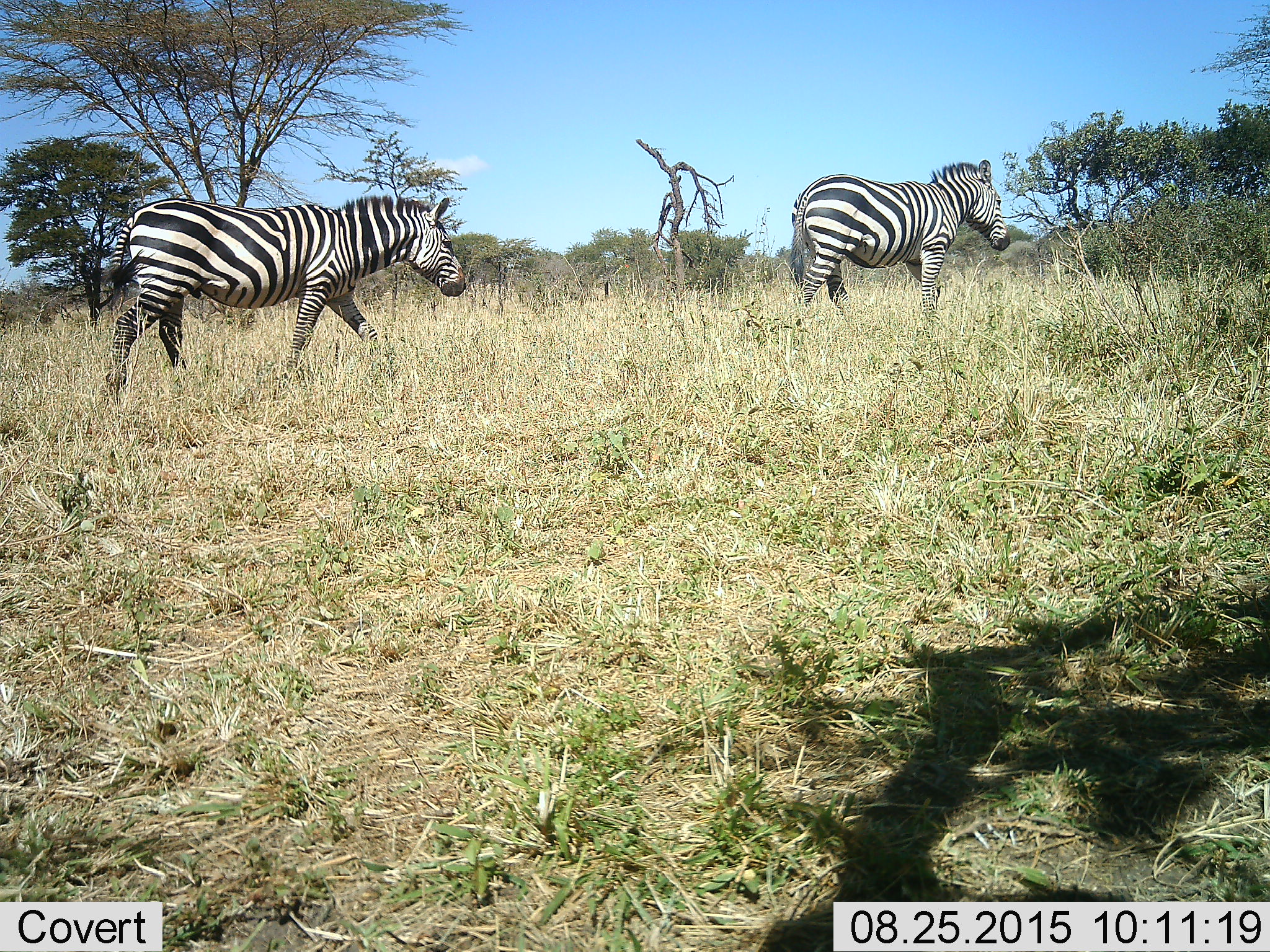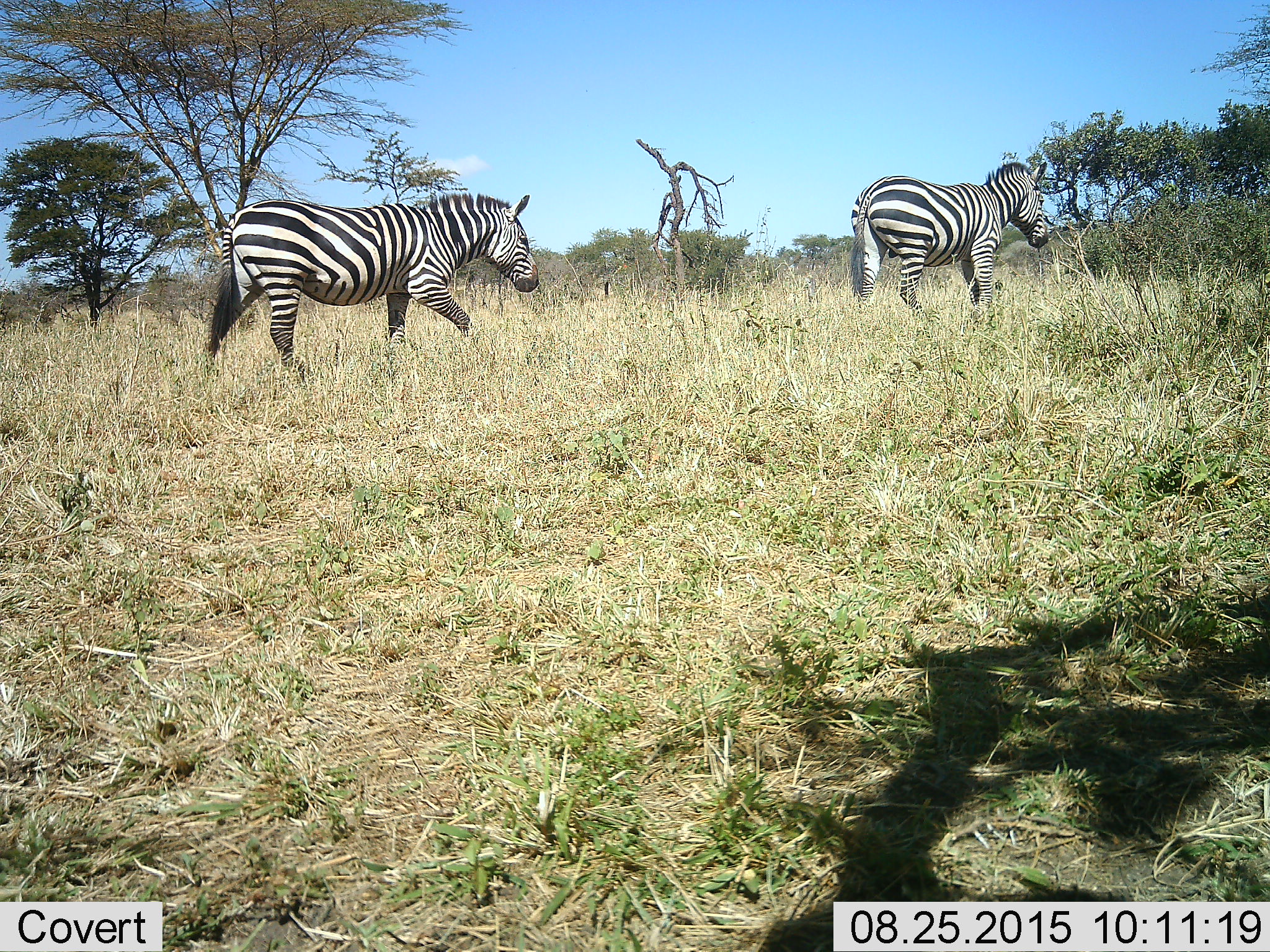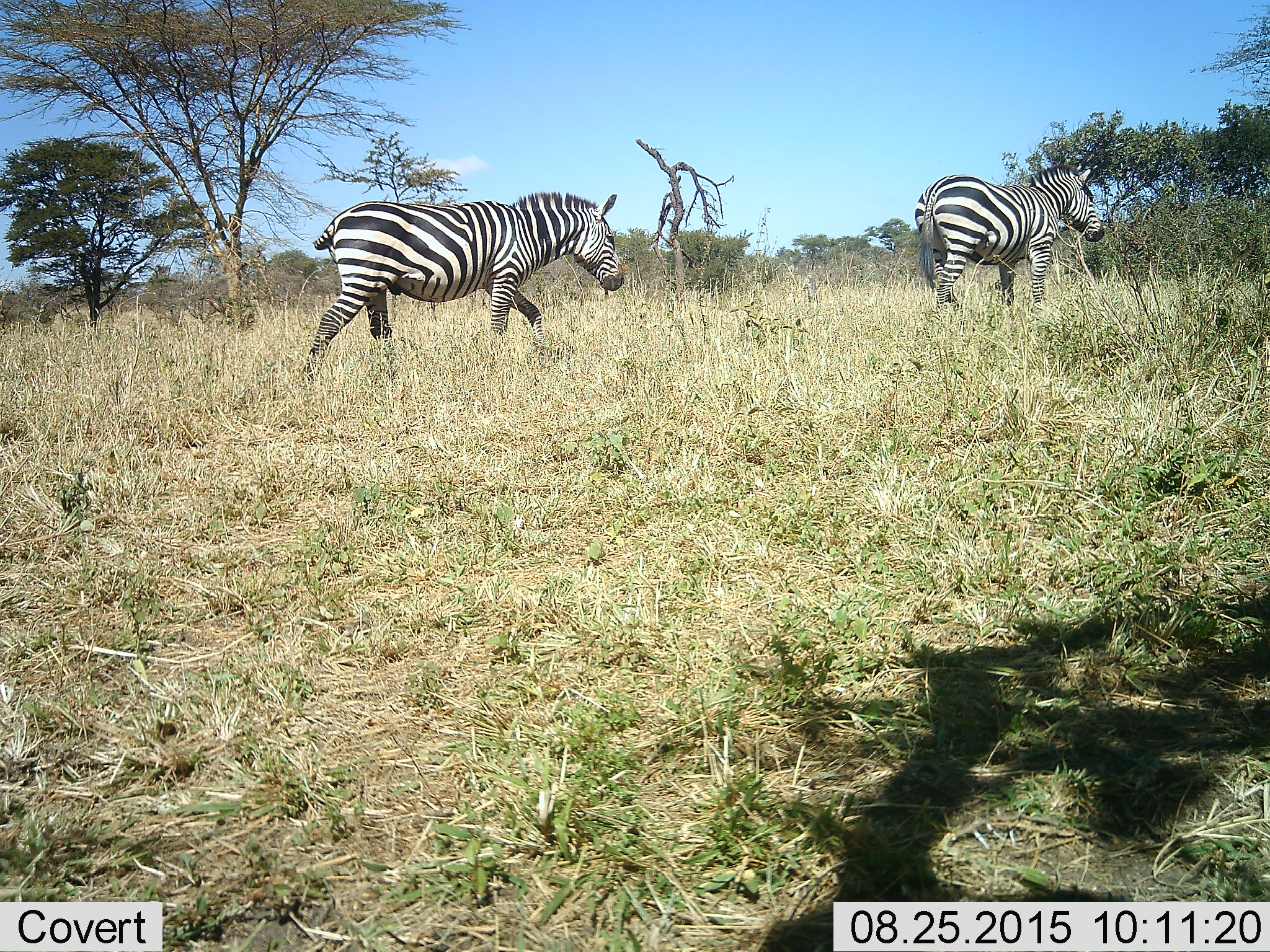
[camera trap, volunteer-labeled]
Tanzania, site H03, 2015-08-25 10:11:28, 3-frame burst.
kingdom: Animalia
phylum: Chordata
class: Mammalia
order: Perissodactyla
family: Equidae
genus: Equus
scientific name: Equus quagga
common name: plains zebra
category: zebra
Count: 2.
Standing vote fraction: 0%.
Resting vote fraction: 0%.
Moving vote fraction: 100%.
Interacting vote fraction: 0%.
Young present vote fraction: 0%.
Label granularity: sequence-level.